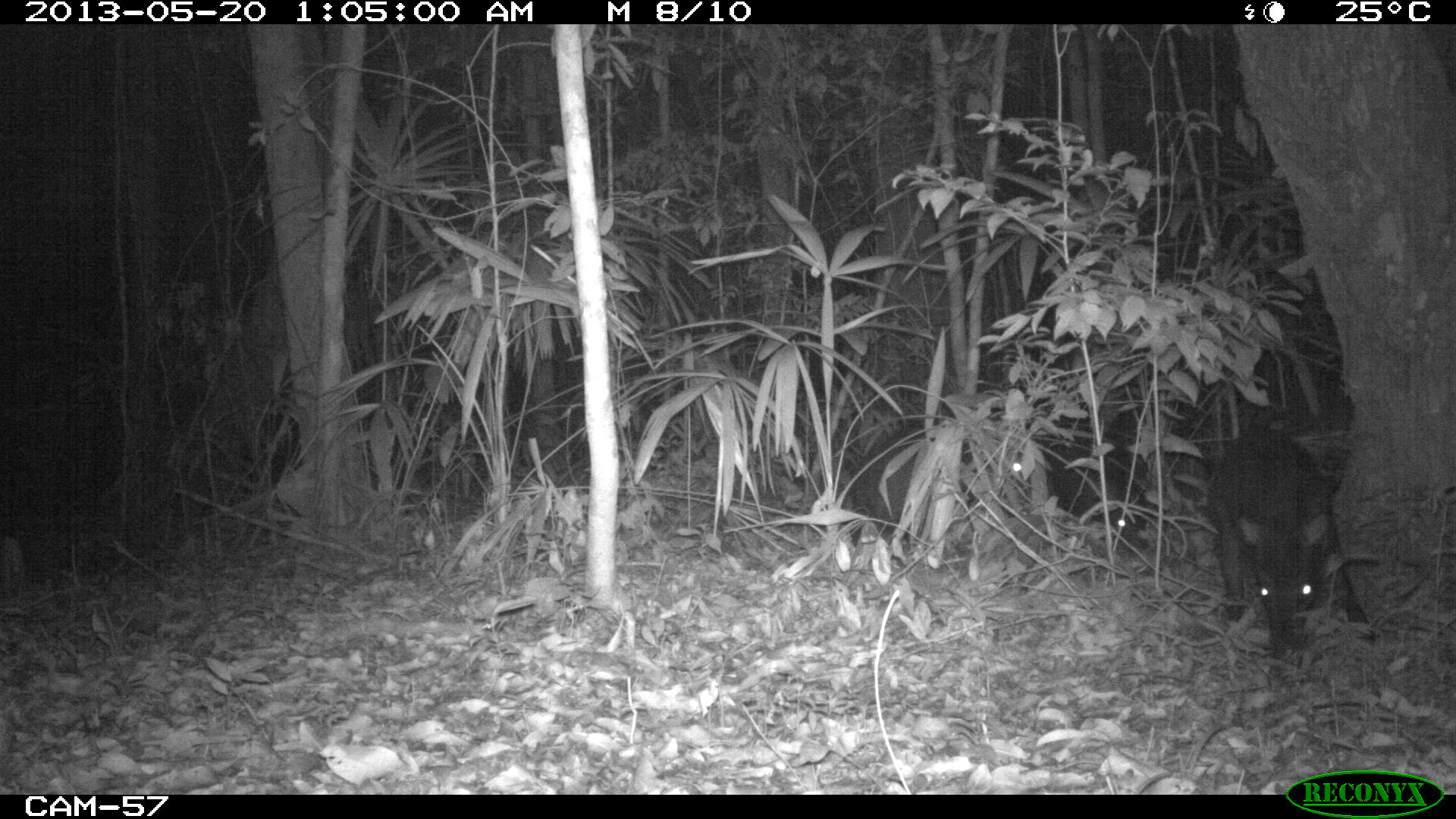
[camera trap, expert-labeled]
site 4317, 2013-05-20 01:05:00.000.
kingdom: Animalia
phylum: Chordata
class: Mammalia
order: Artiodactyla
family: Tayassuidae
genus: Tayassu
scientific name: Tayassu pecari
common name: white-lipped peccary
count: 5